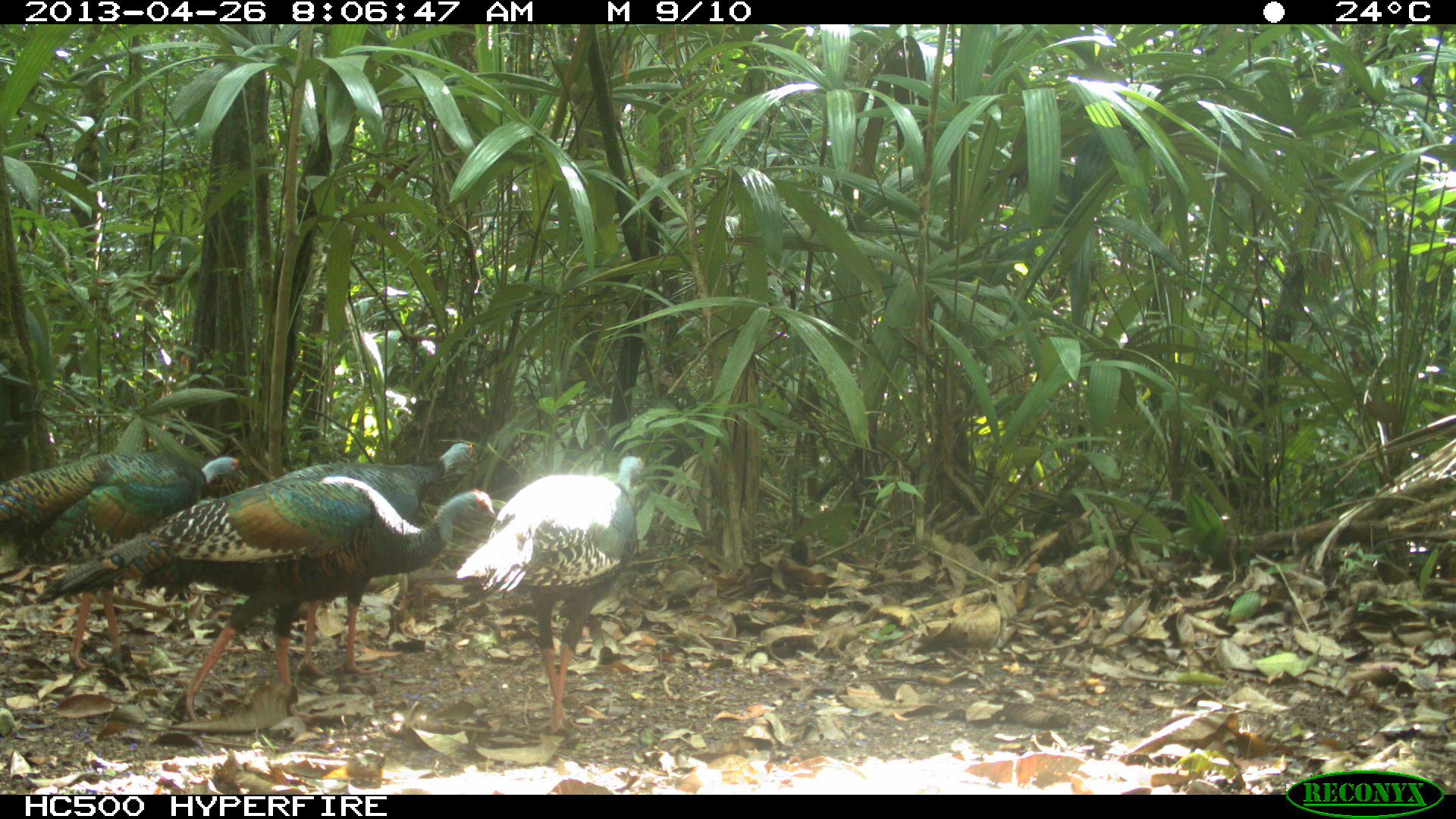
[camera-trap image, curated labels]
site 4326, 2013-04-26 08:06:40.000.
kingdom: Animalia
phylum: Chordata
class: Aves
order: Galliformes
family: Phasianidae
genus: Meleagris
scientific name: Meleagris ocellata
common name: ocellated turkey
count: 4